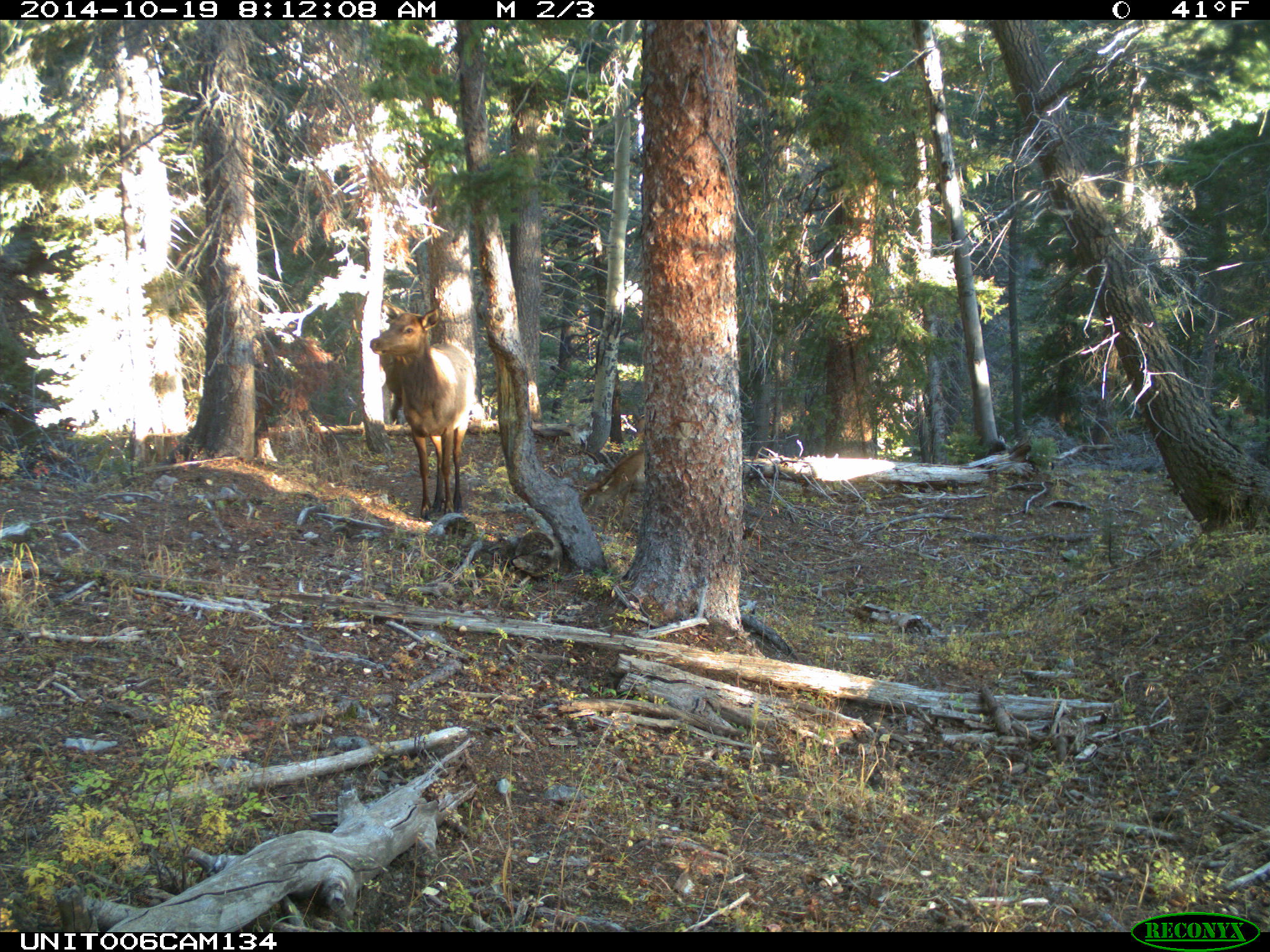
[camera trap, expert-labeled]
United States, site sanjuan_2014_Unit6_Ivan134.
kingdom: Animalia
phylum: Chordata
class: Mammalia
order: Artiodactyla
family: Cervidae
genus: Cervus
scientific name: Cervus elaphus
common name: red deer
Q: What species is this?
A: Cervus elaphus (red deer).